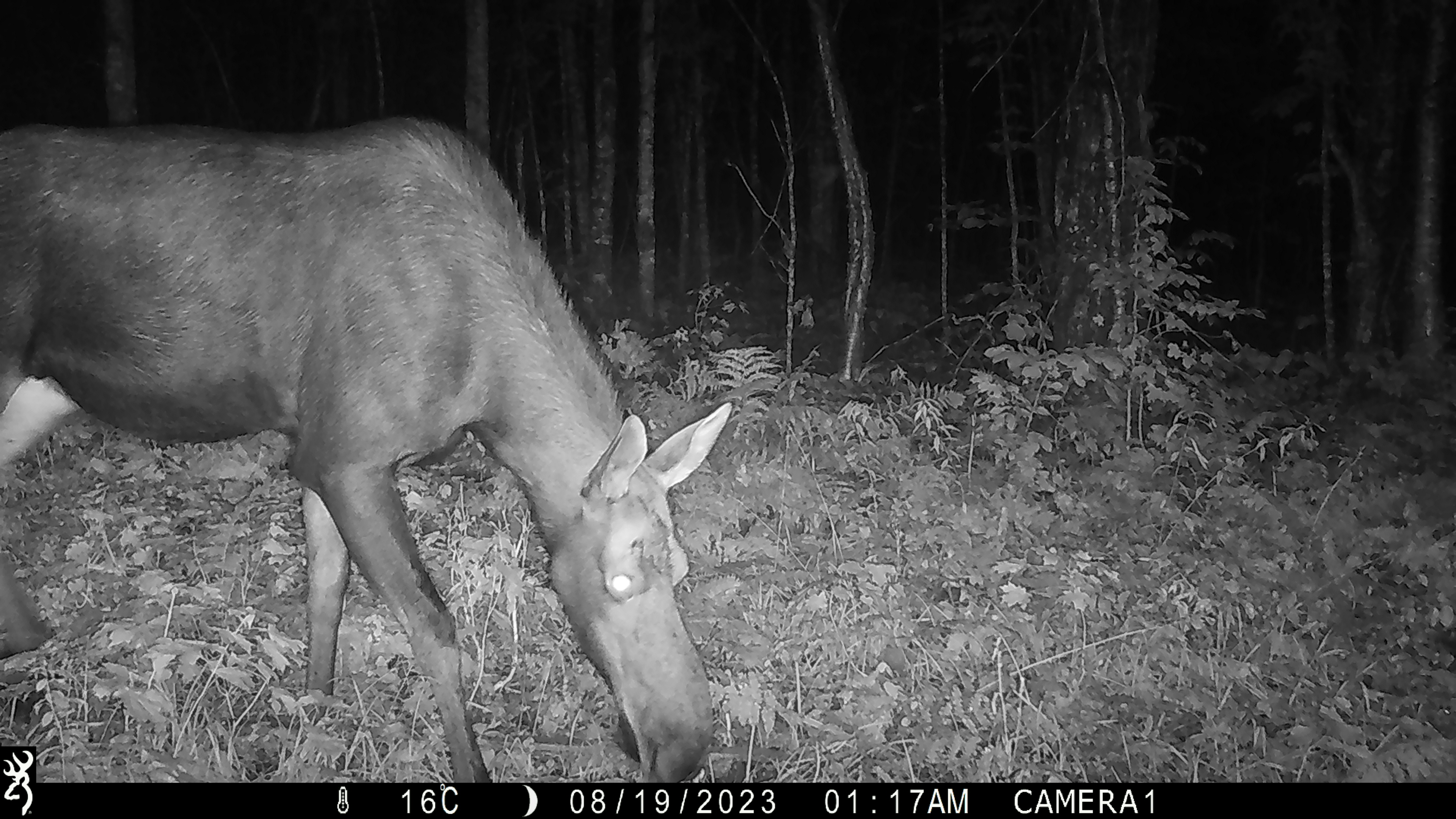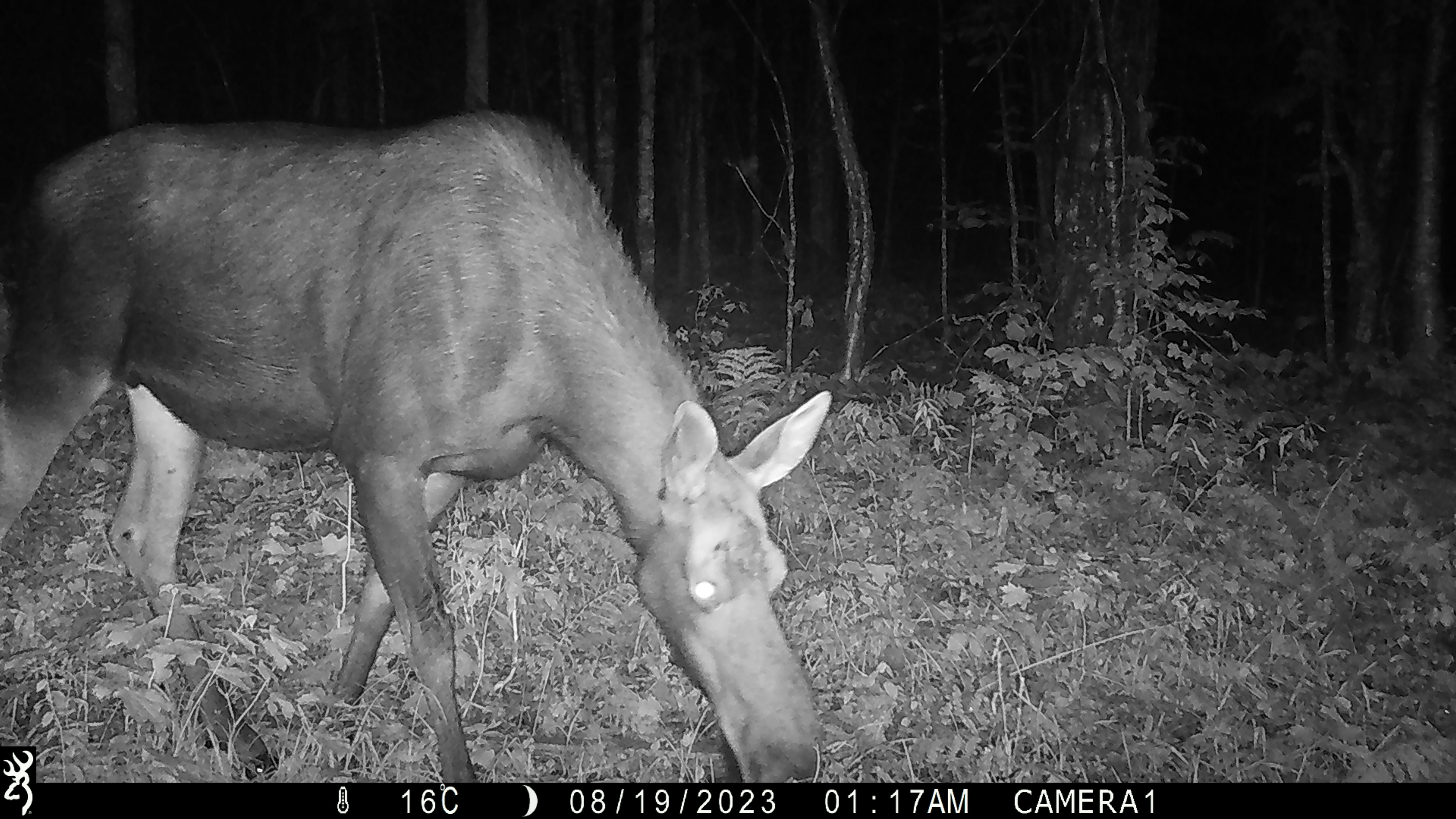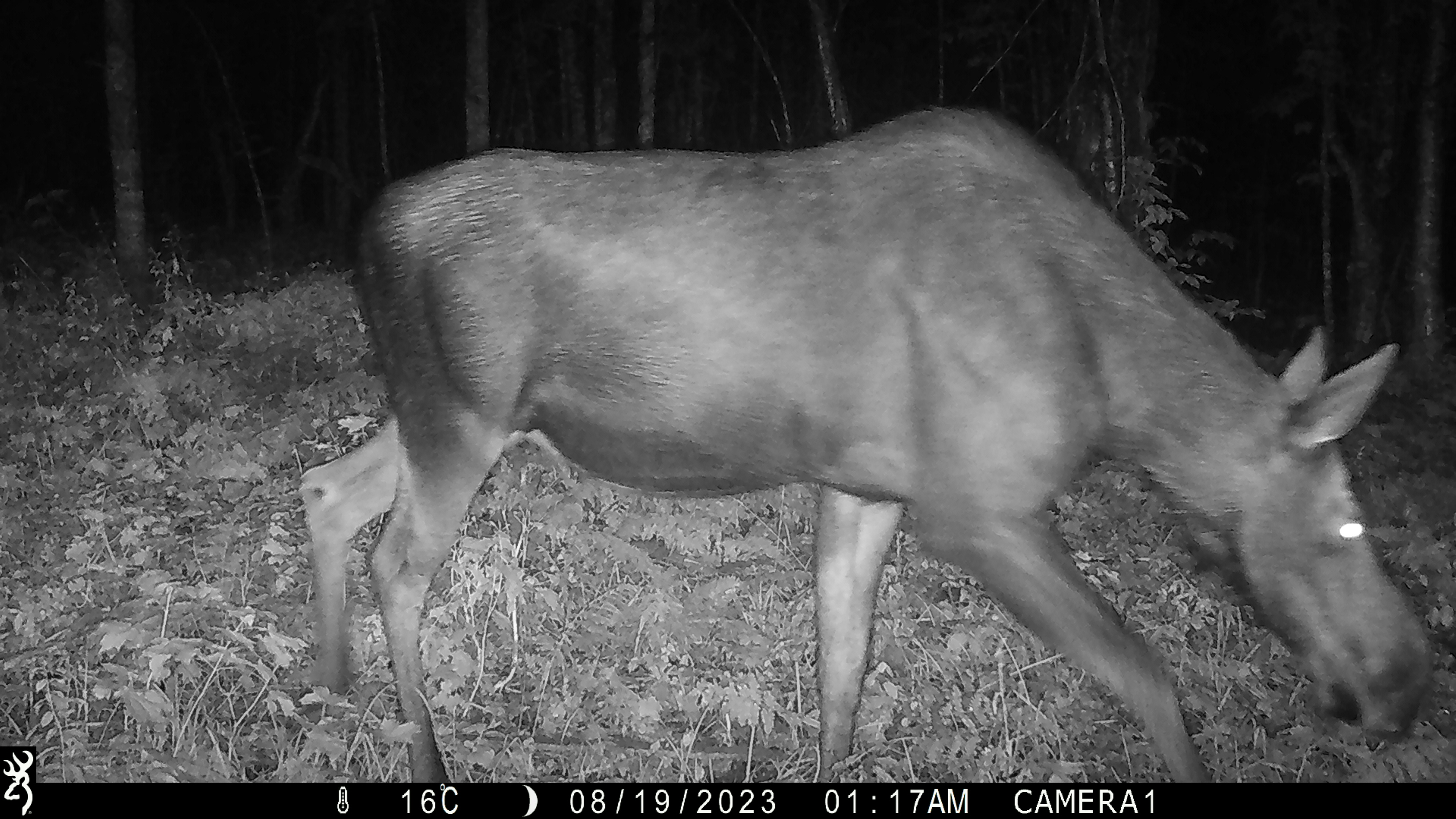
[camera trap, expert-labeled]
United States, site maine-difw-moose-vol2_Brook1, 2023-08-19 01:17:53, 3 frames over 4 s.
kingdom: Animalia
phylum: Chordata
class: Mammalia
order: Artiodactyla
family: Cervidae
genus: Alces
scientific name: Alces alces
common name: moose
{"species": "moose (Alces alces)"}